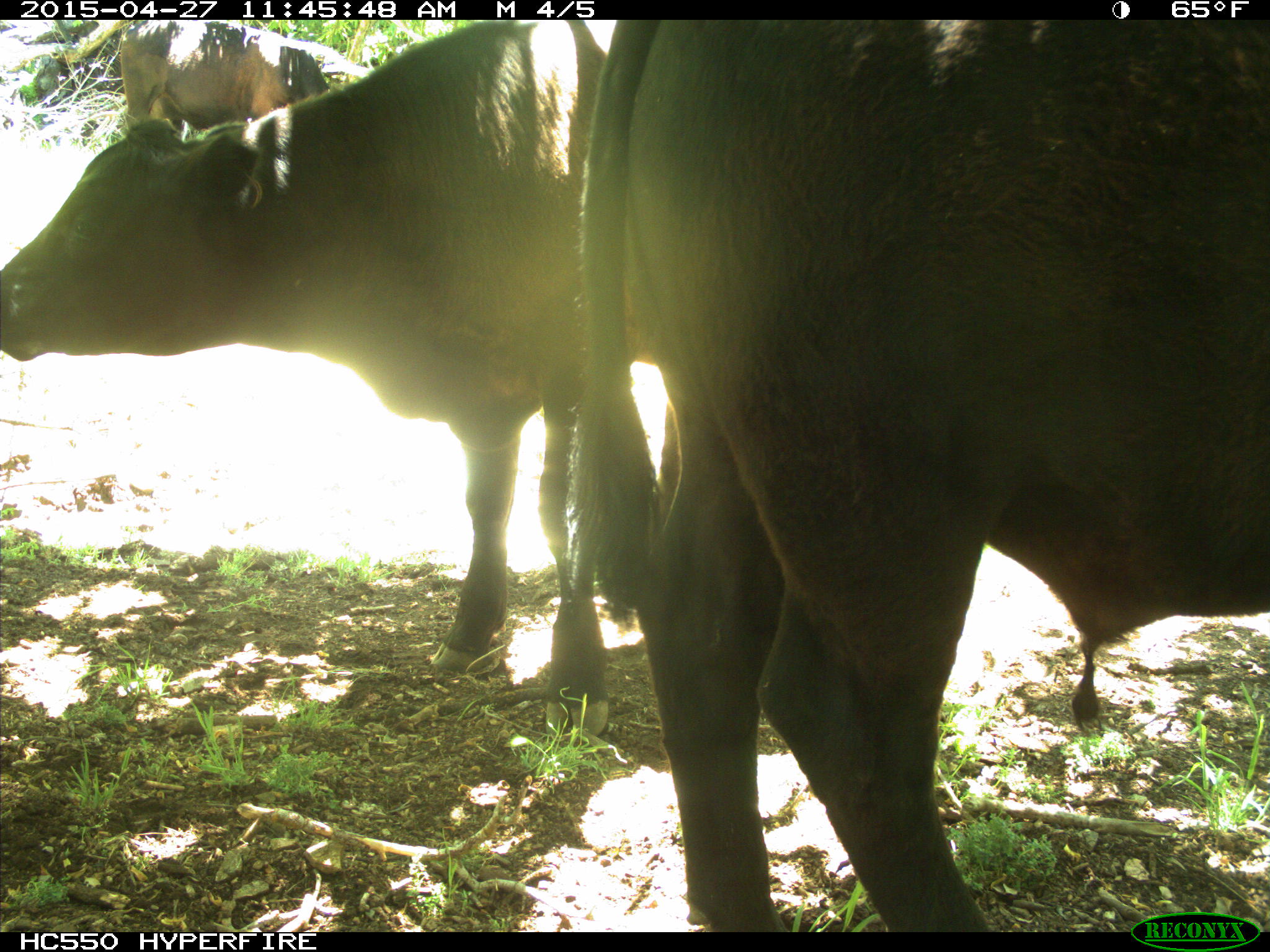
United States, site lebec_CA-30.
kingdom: Animalia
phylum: Chordata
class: Mammalia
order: Artiodactyla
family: Bovidae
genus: Bos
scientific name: Bos taurus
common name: domestic cow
Bos taurus (domestic cow).